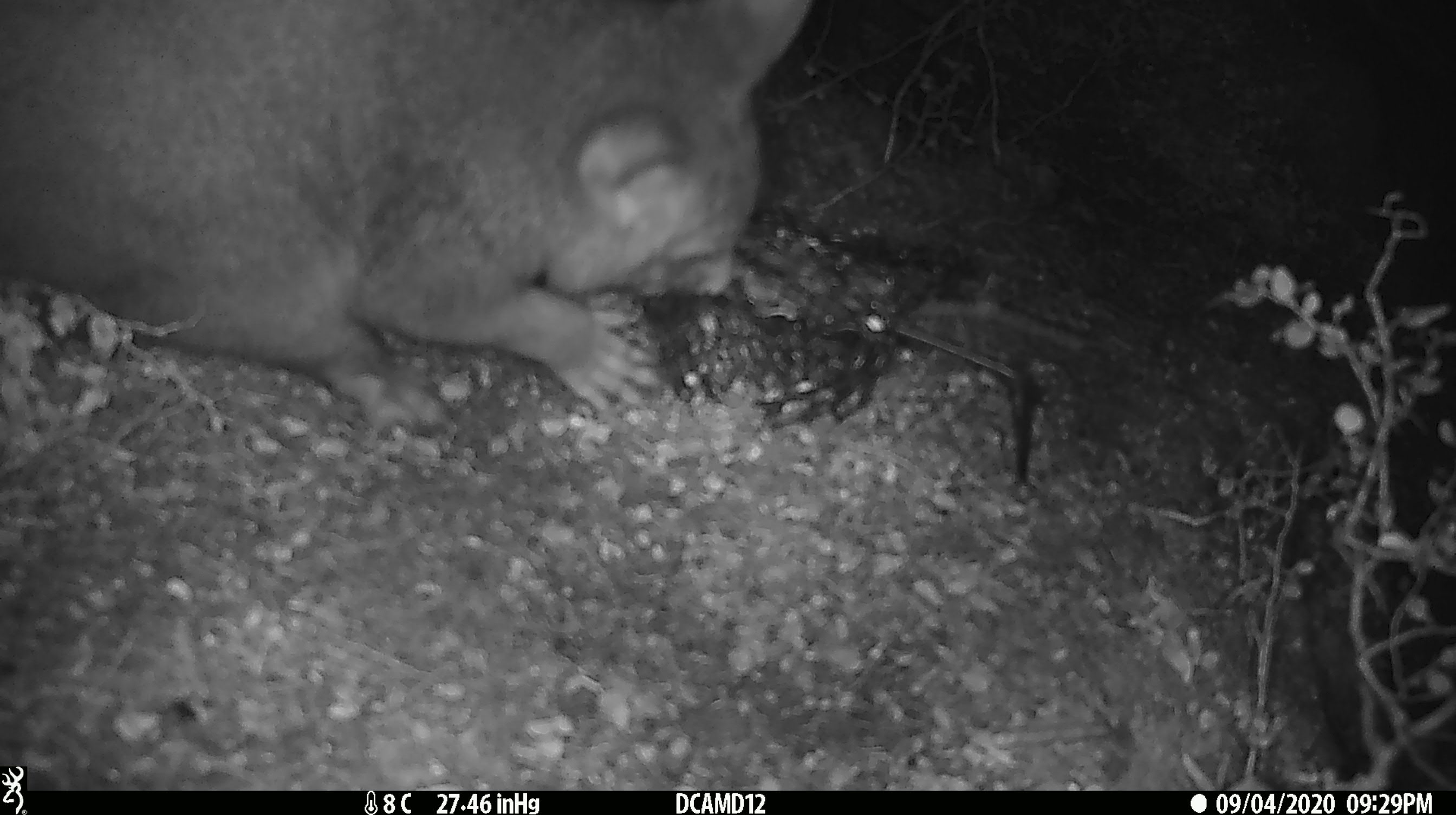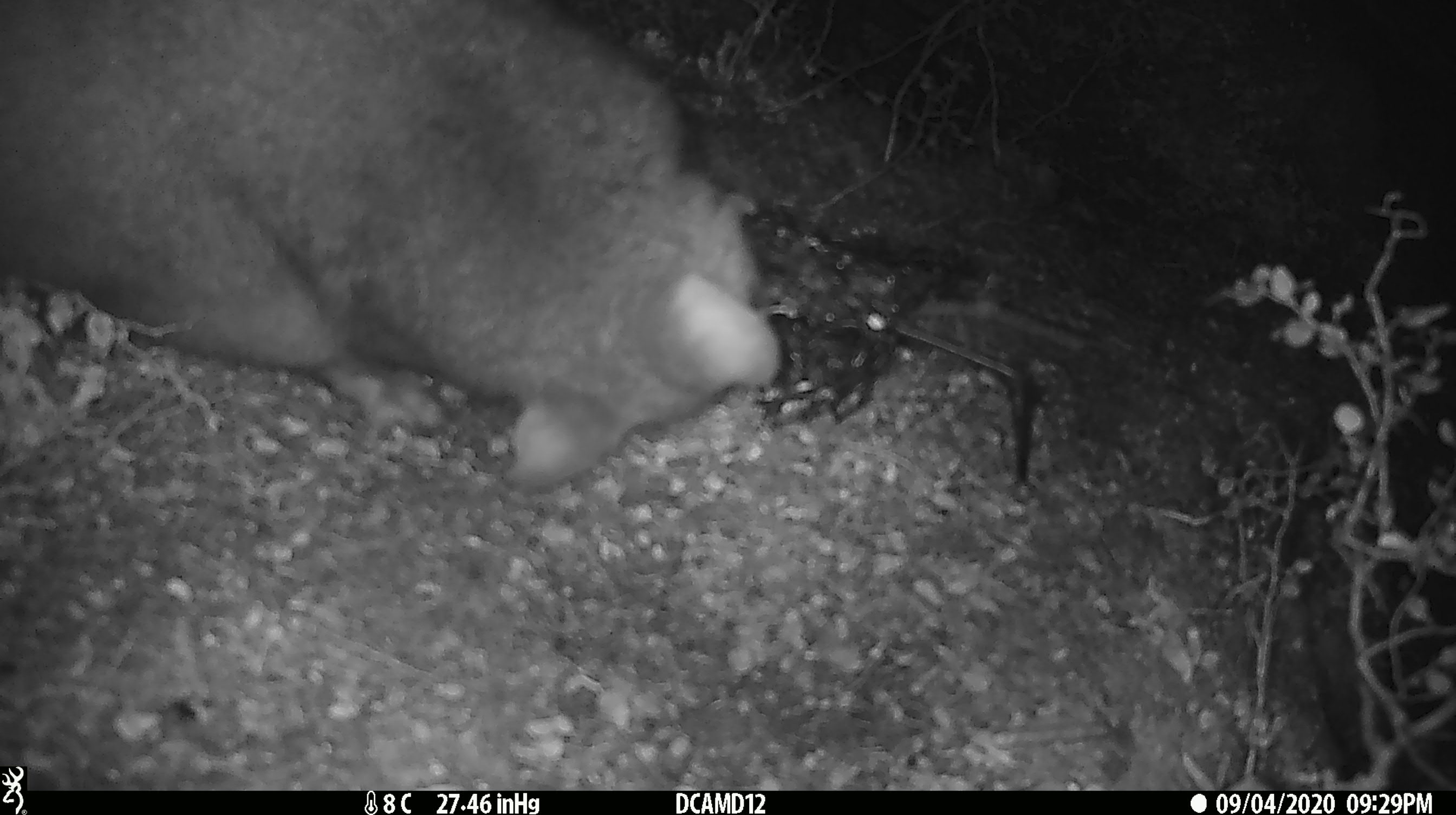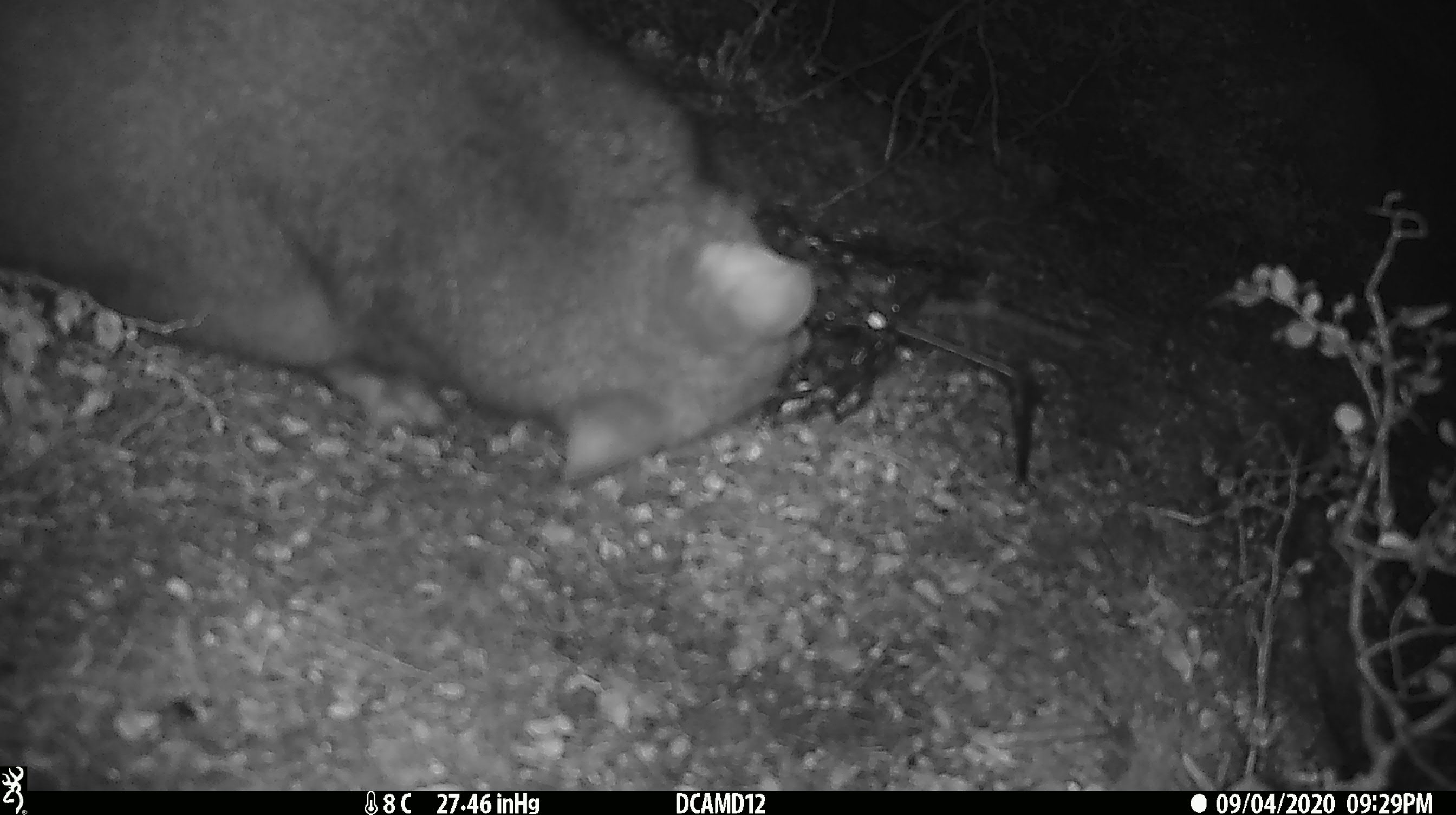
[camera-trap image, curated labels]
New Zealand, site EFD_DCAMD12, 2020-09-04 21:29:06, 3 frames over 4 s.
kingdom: Animalia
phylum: Chordata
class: Mammalia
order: Diprotodontia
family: Phalangeridae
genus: Trichosurus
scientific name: Trichosurus vulpecula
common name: common brushtail possum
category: possum